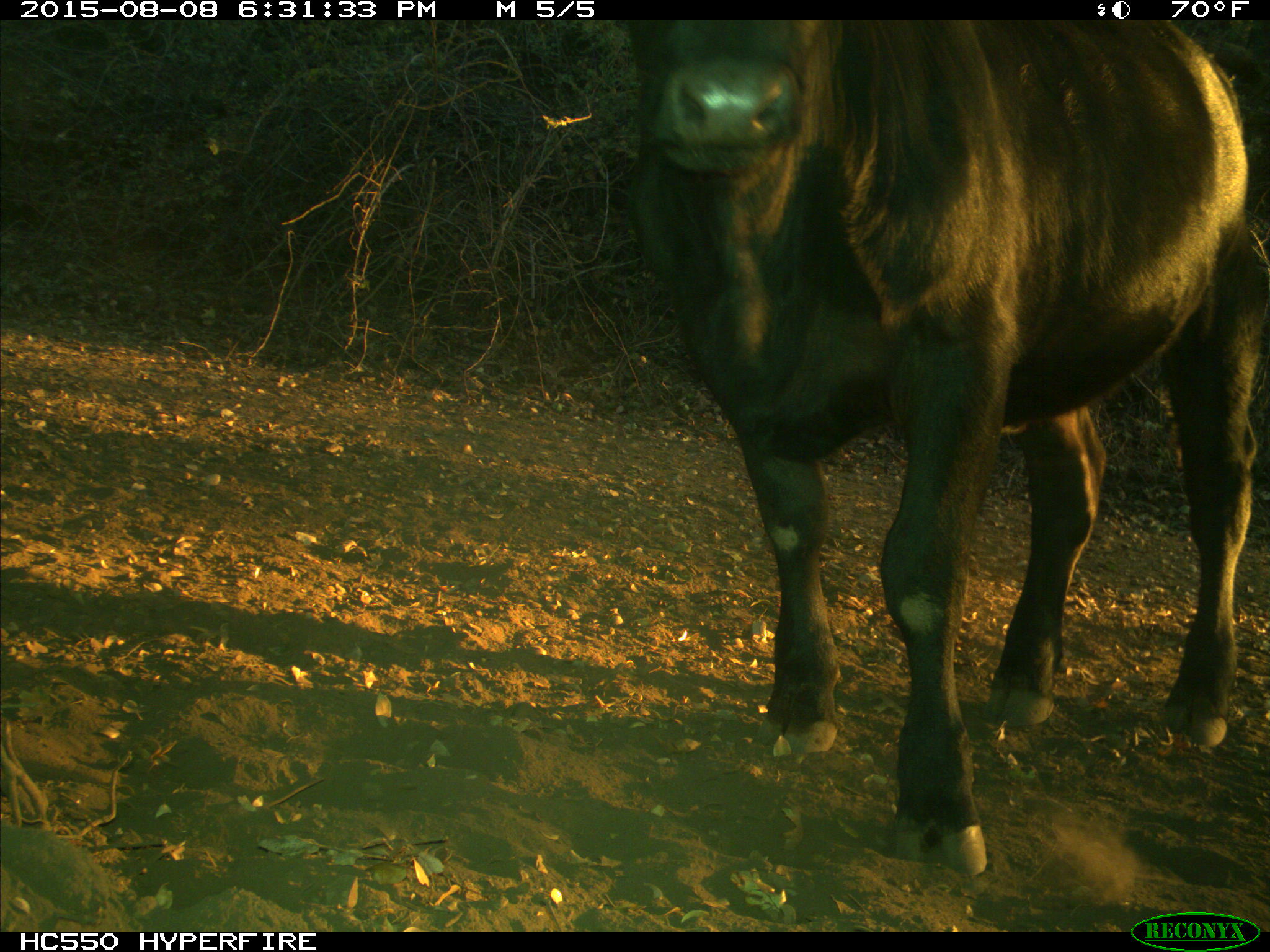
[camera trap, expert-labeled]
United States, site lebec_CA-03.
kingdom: Animalia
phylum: Chordata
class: Mammalia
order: Artiodactyla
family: Bovidae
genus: Bos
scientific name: Bos taurus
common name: domestic cow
Bos taurus (domestic cow).